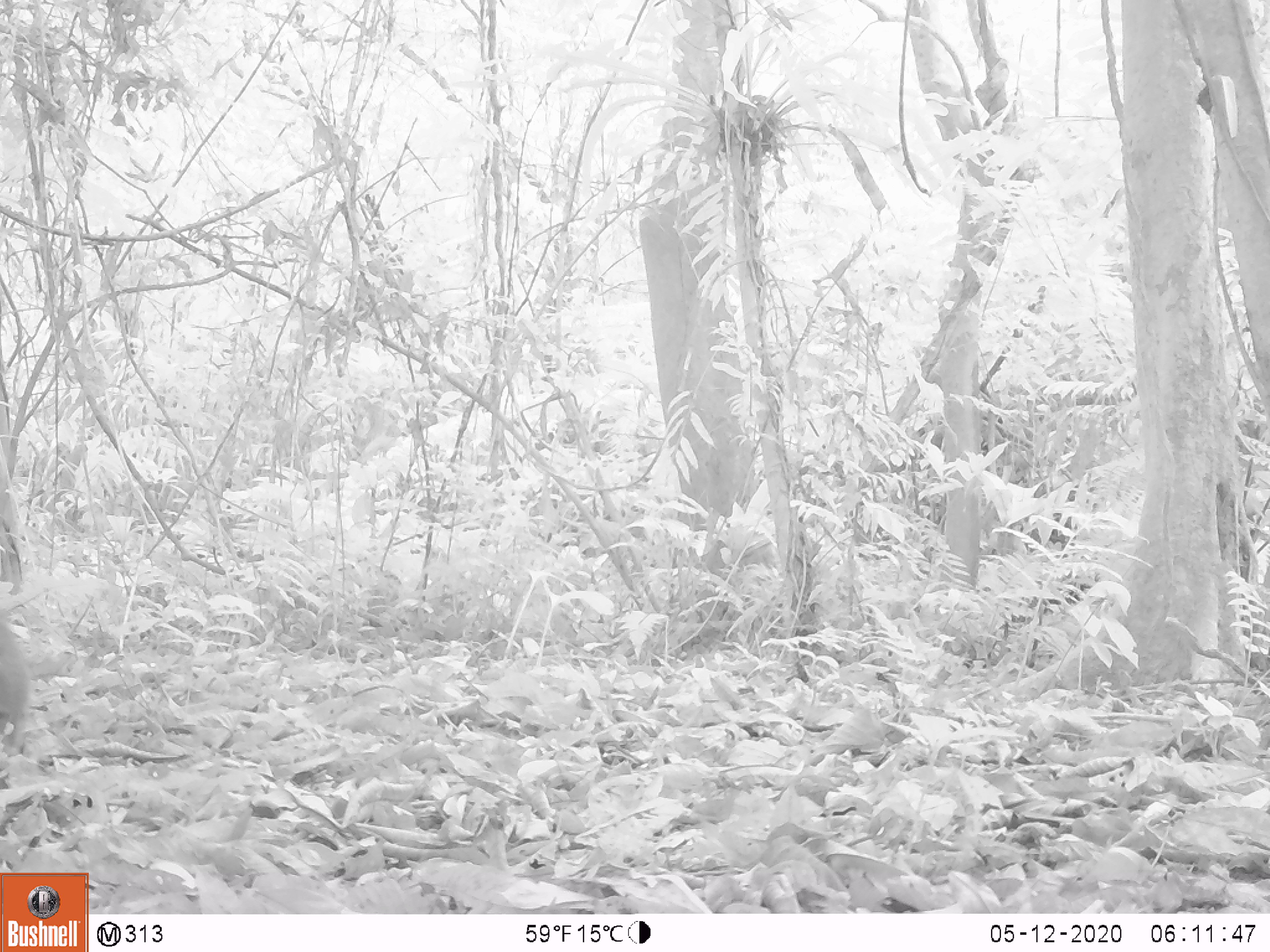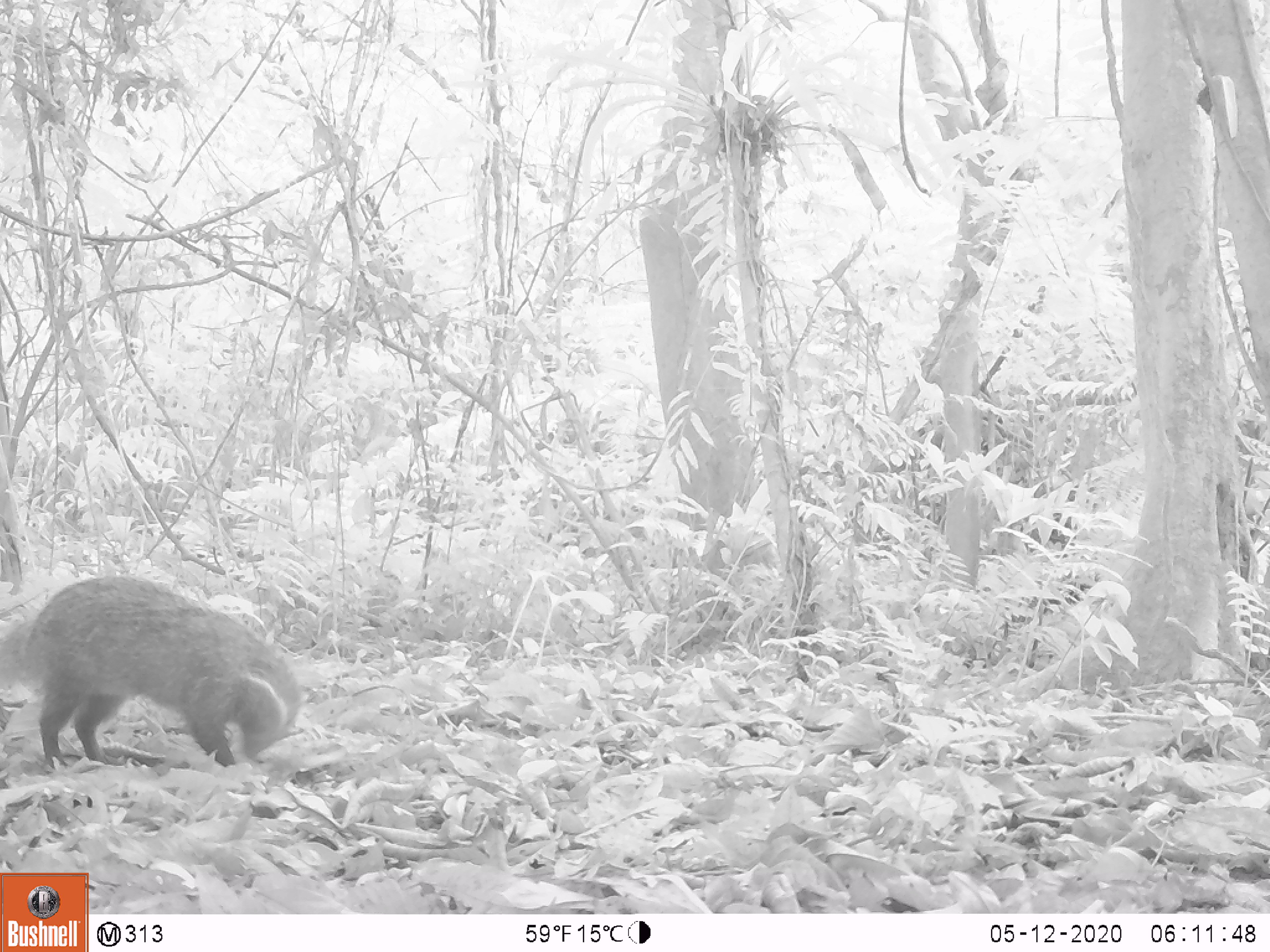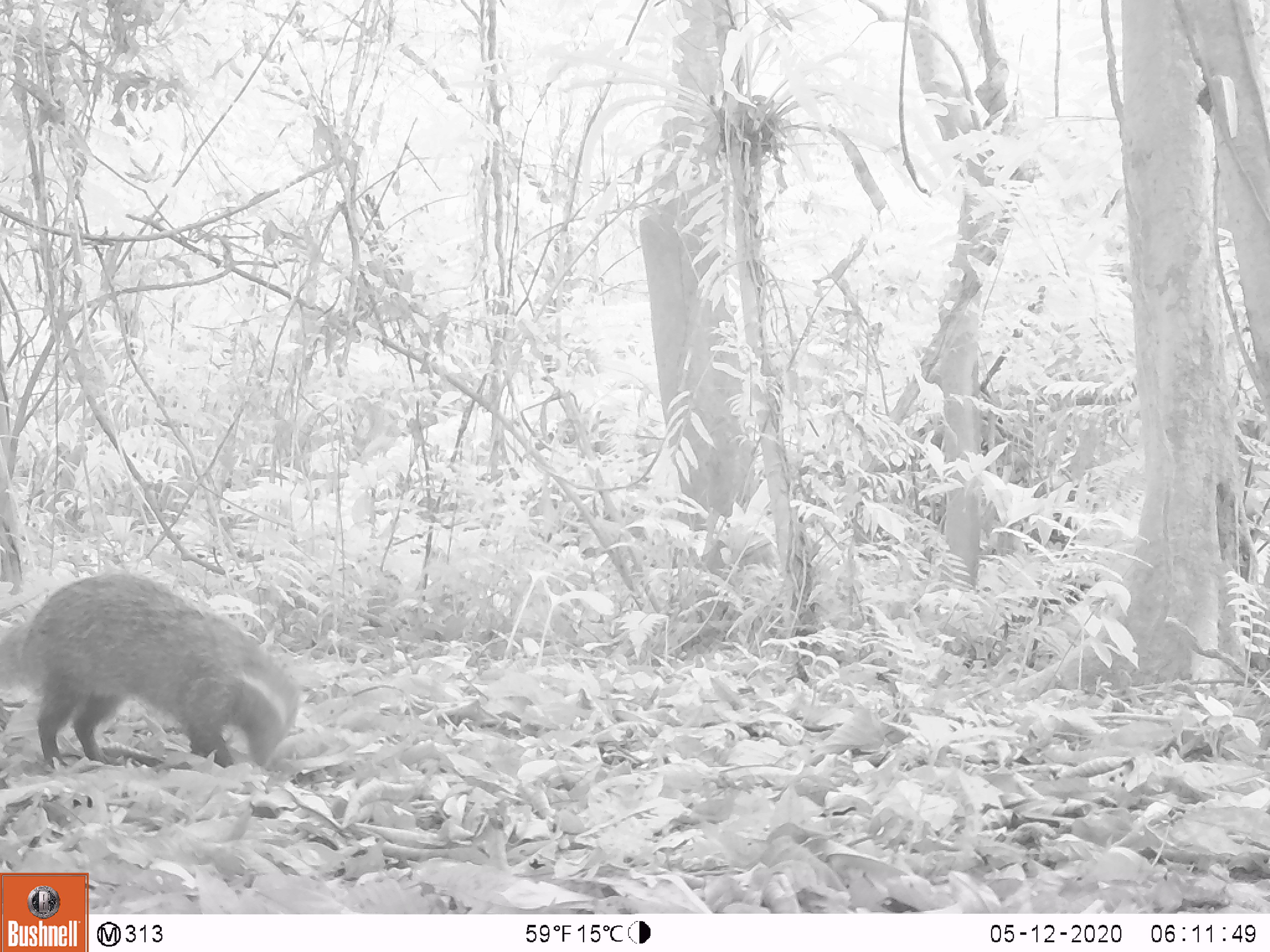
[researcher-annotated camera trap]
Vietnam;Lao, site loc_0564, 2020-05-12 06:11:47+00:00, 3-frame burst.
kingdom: Animalia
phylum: Chordata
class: Mammalia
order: Carnivora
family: Herpestidae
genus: Urva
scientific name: Urva urva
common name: crab-eating mongoose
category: crab eating mongoose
Crab eating mongoose (crab-eating mongoose) (Urva urva). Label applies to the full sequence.